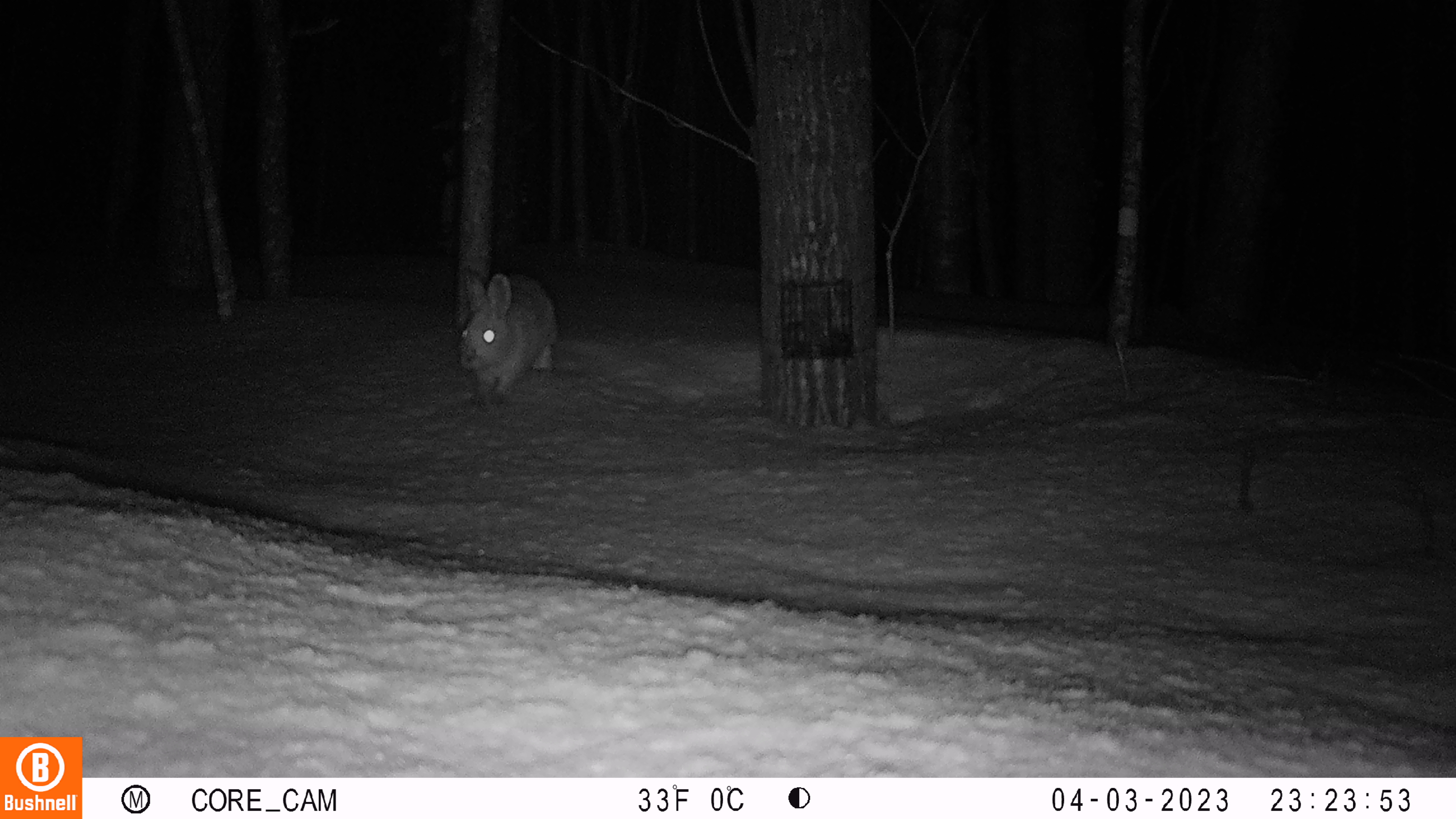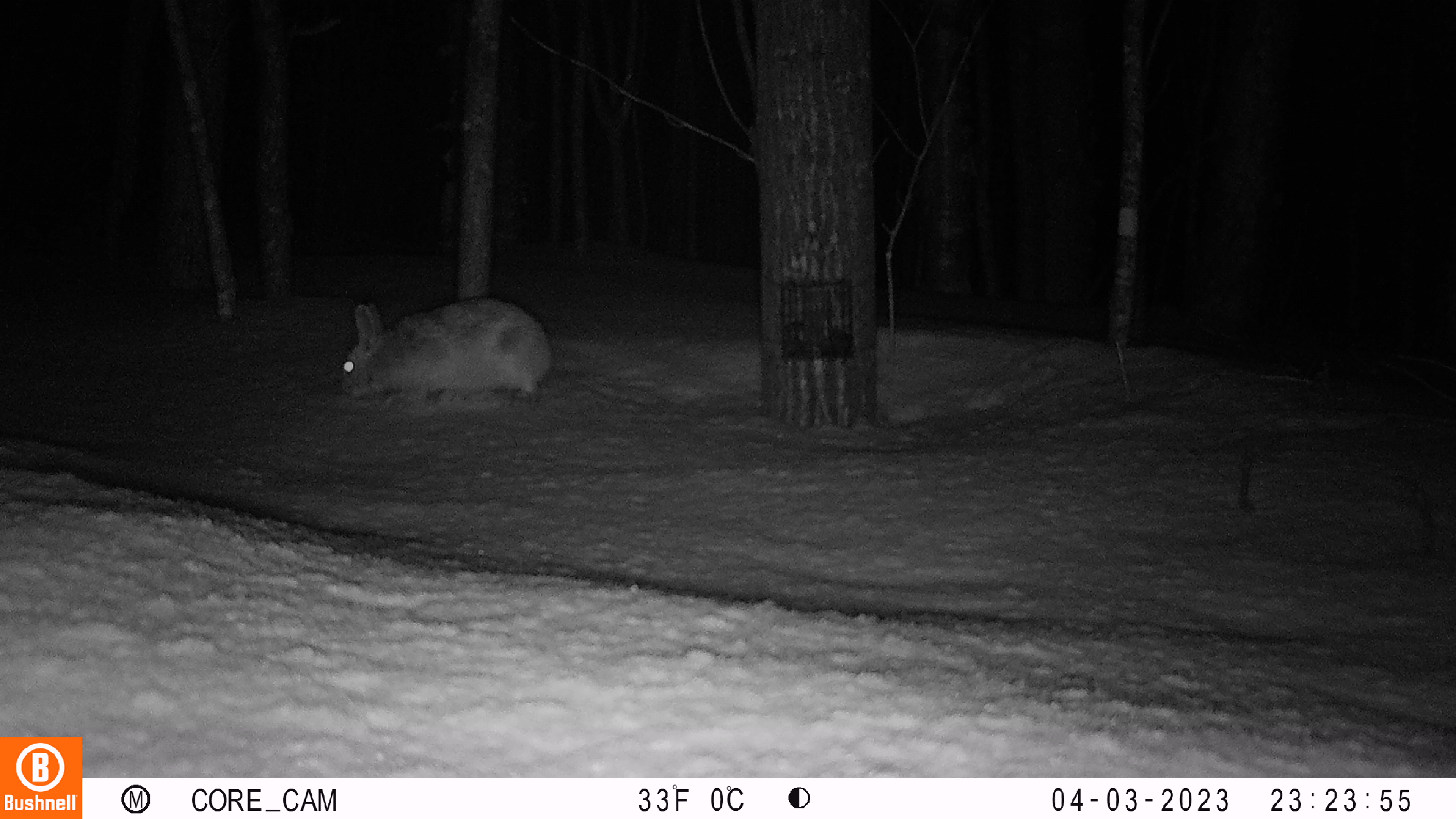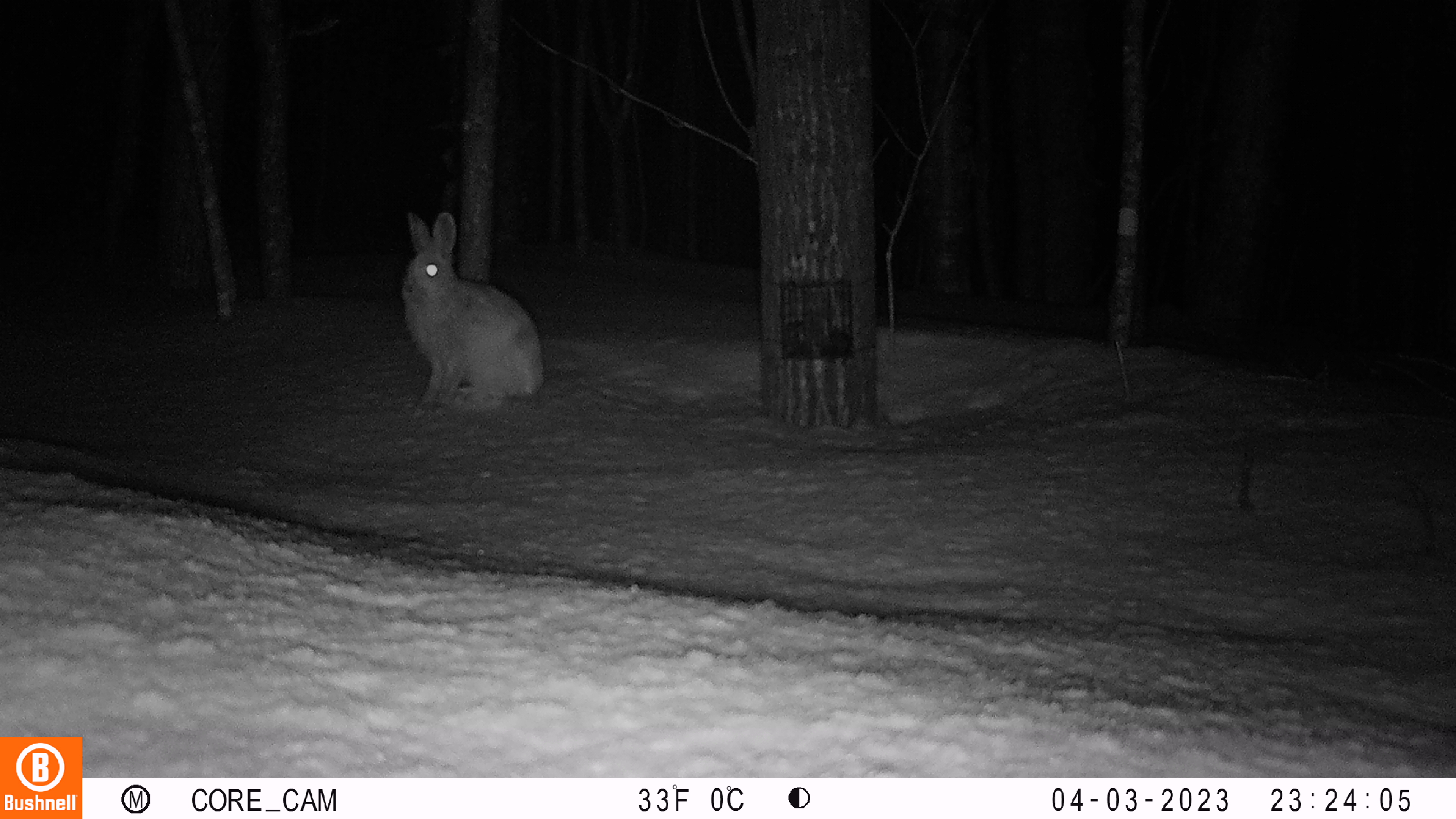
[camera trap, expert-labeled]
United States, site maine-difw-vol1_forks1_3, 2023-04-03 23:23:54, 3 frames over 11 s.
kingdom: Animalia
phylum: Chordata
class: Mammalia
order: Lagomorpha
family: Leporidae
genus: Lepus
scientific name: Lepus americanus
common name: snowshoe hare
Snowshoe hare (Lepus americanus).